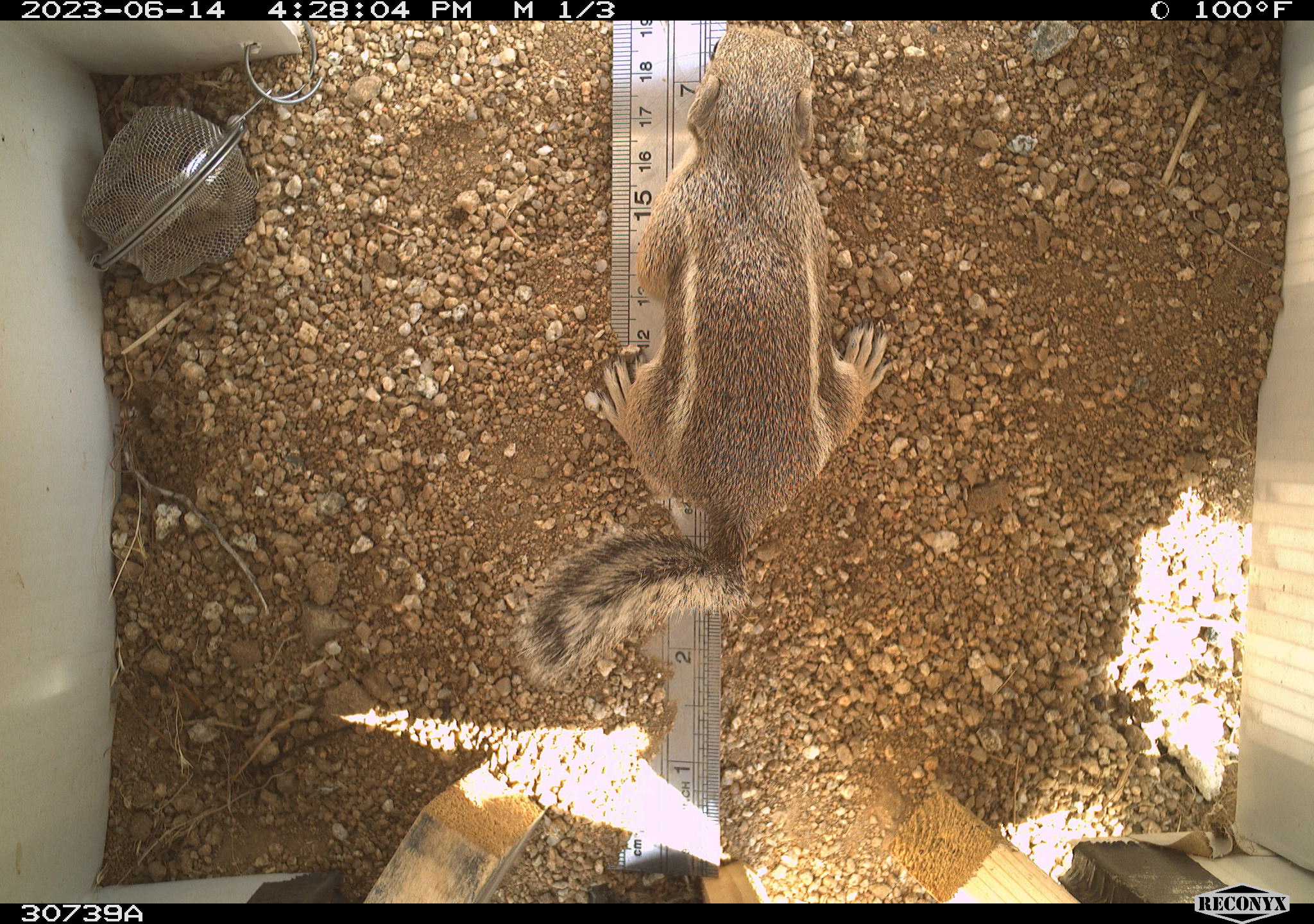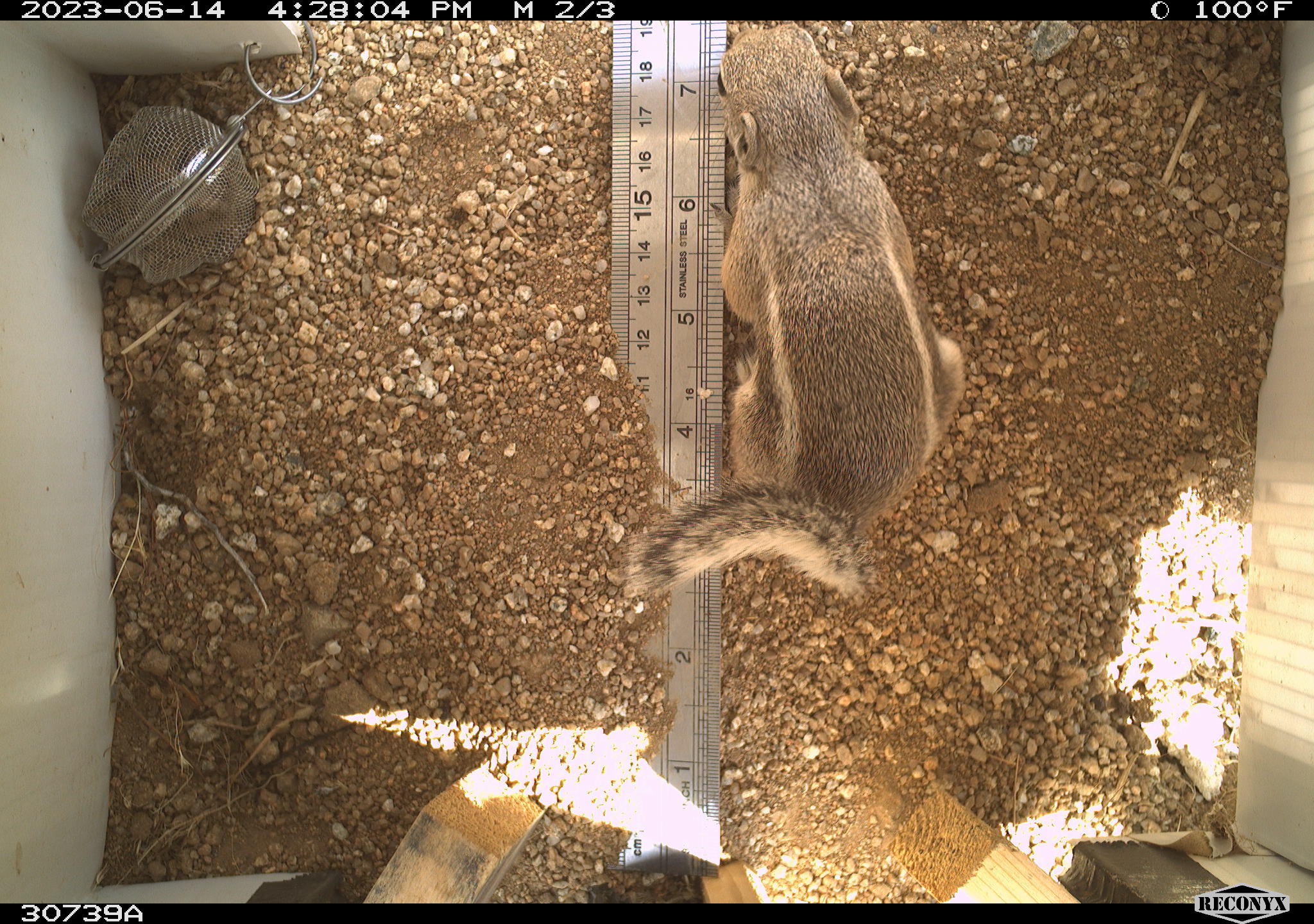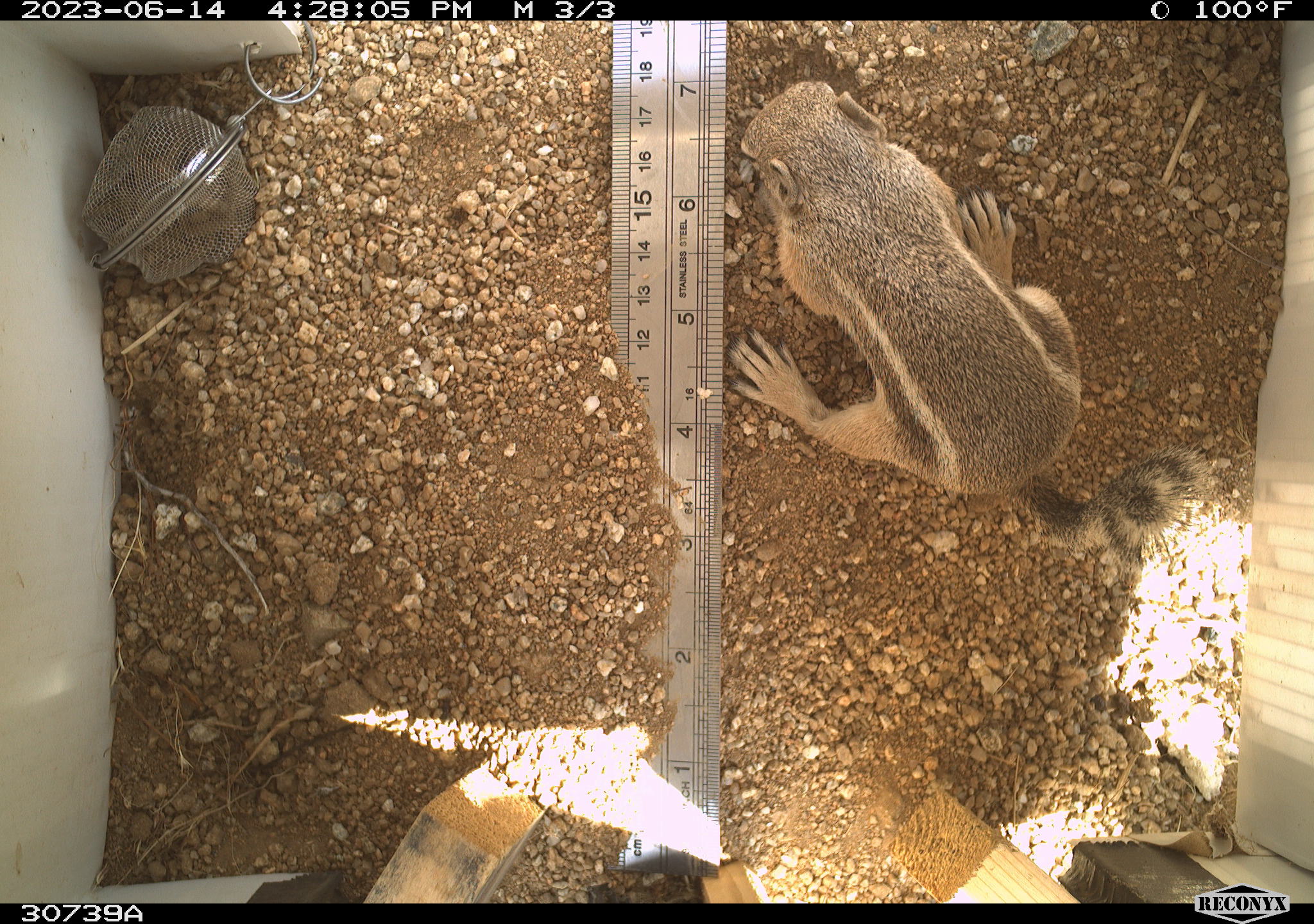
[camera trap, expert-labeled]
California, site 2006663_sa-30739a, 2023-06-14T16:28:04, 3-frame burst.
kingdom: Animalia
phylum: Chordata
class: Mammalia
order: Rodentia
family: Sciuridae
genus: Ammospermophilus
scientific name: Ammospermophilus leucurus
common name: white-tailed antelope squirrel